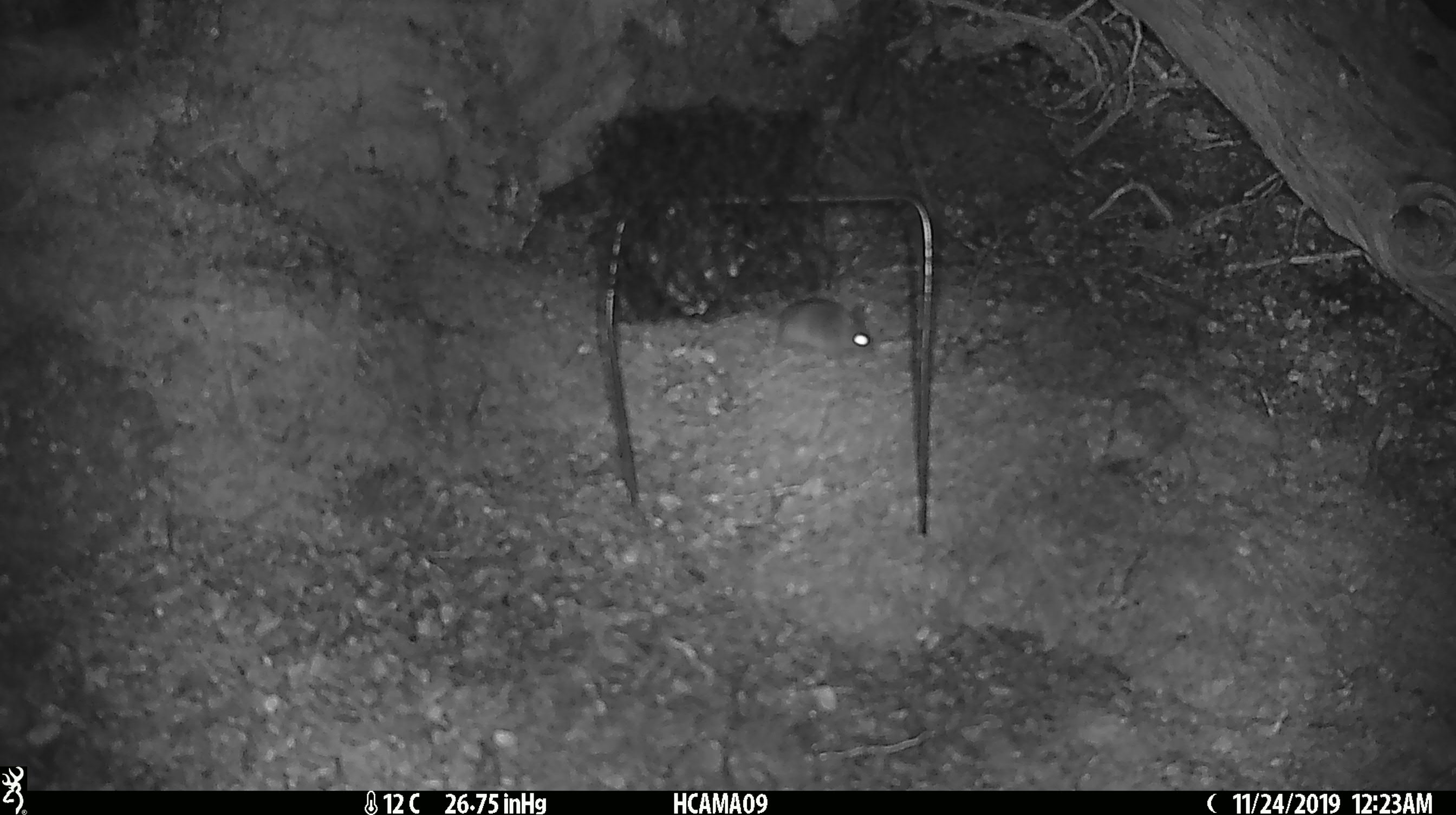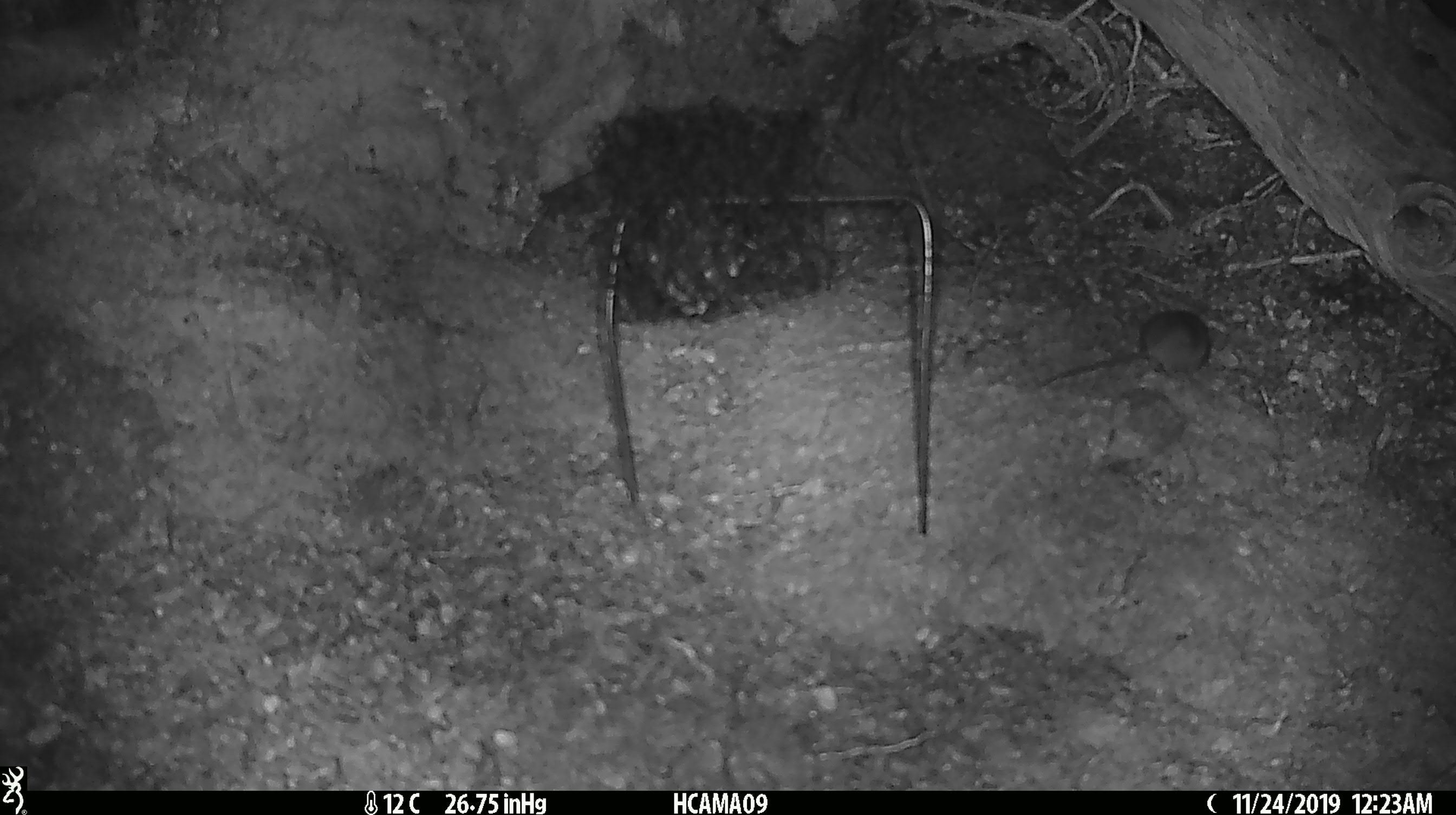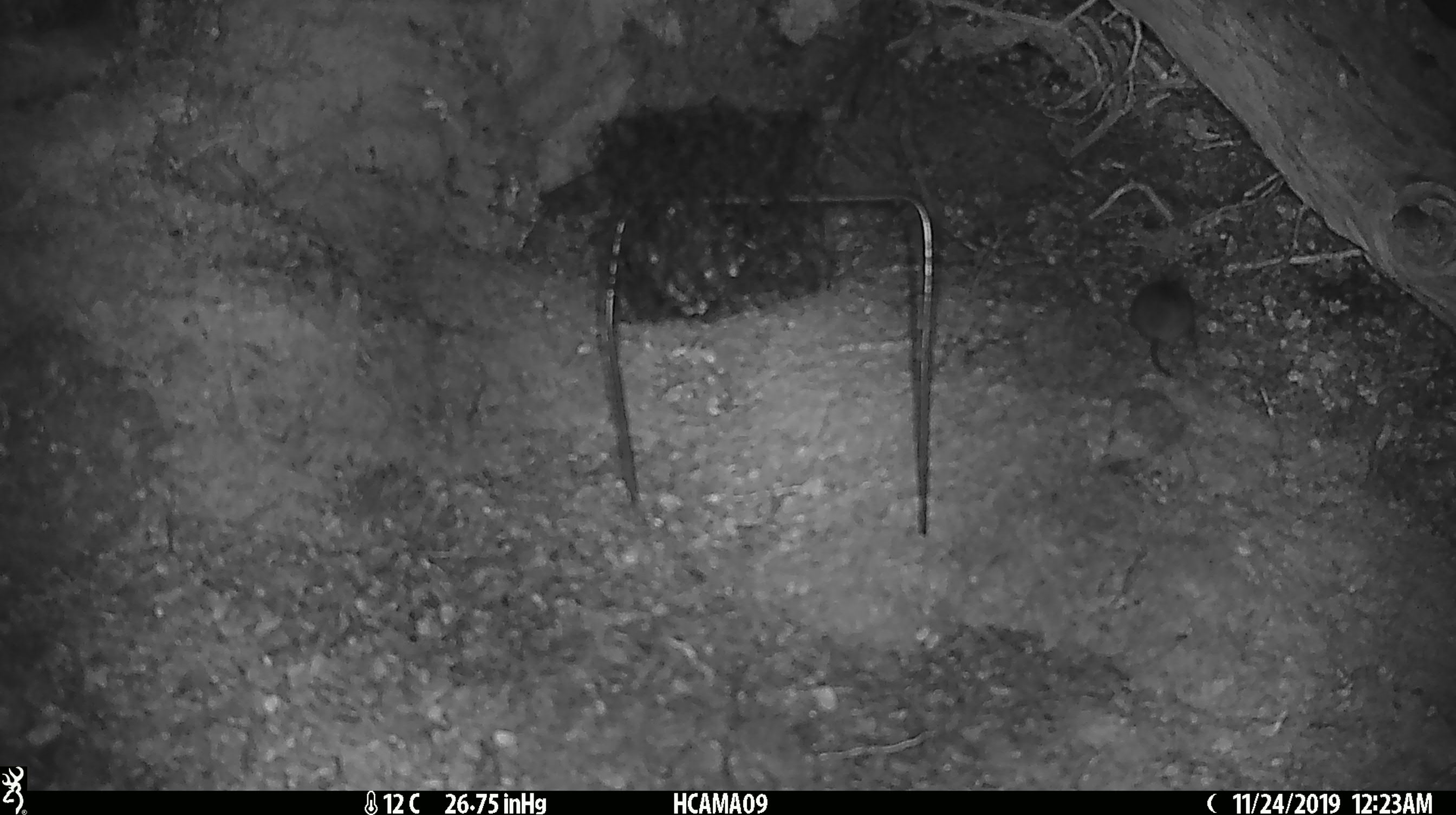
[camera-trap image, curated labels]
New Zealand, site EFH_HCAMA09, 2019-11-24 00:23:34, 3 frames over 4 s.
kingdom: Animalia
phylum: Chordata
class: Mammalia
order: Rodentia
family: Muridae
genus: Mus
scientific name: Mus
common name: mouse